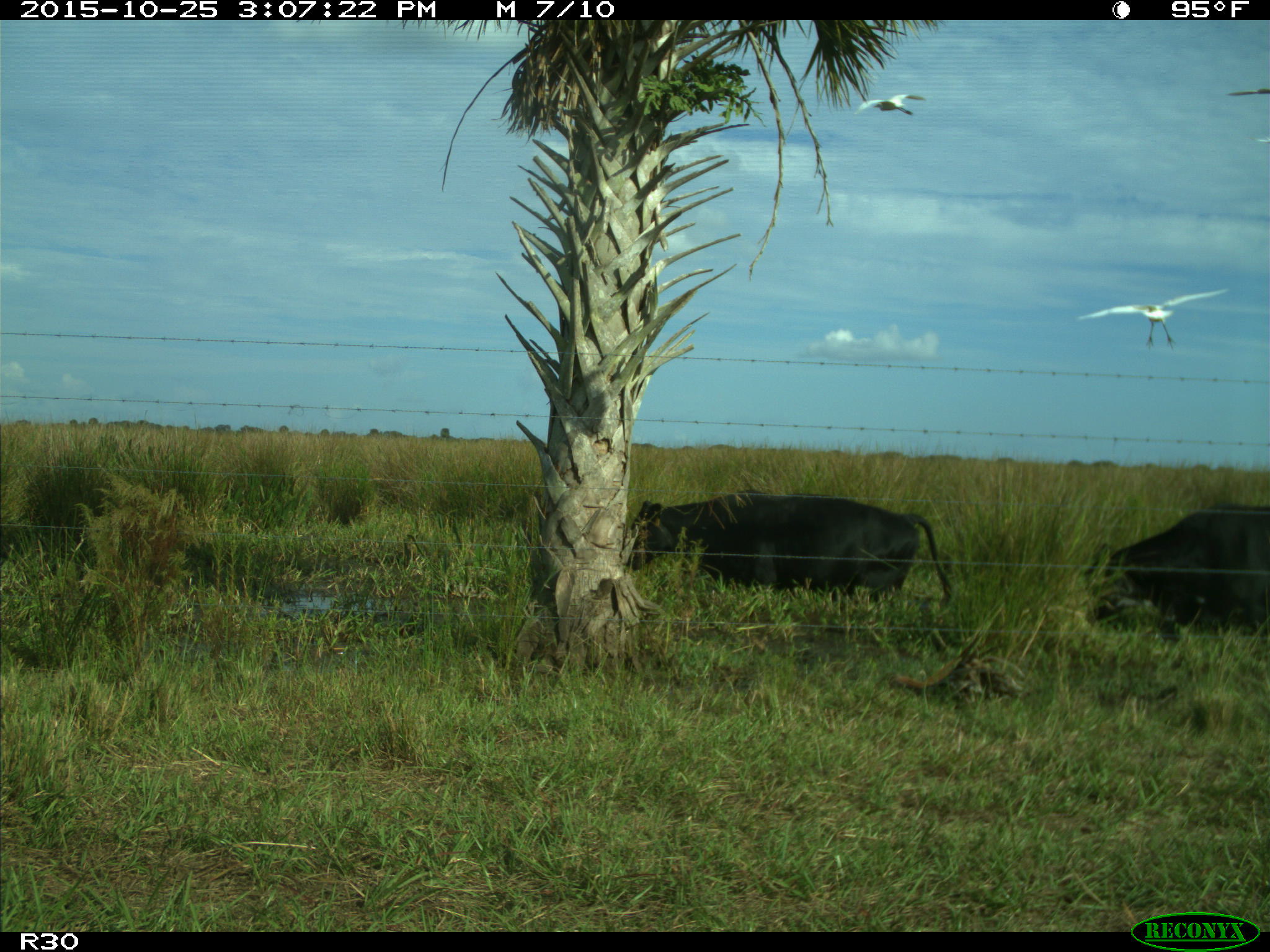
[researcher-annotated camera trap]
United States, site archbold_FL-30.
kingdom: Animalia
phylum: Chordata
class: Mammalia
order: Artiodactyla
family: Bovidae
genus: Bos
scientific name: Bos taurus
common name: domestic cow